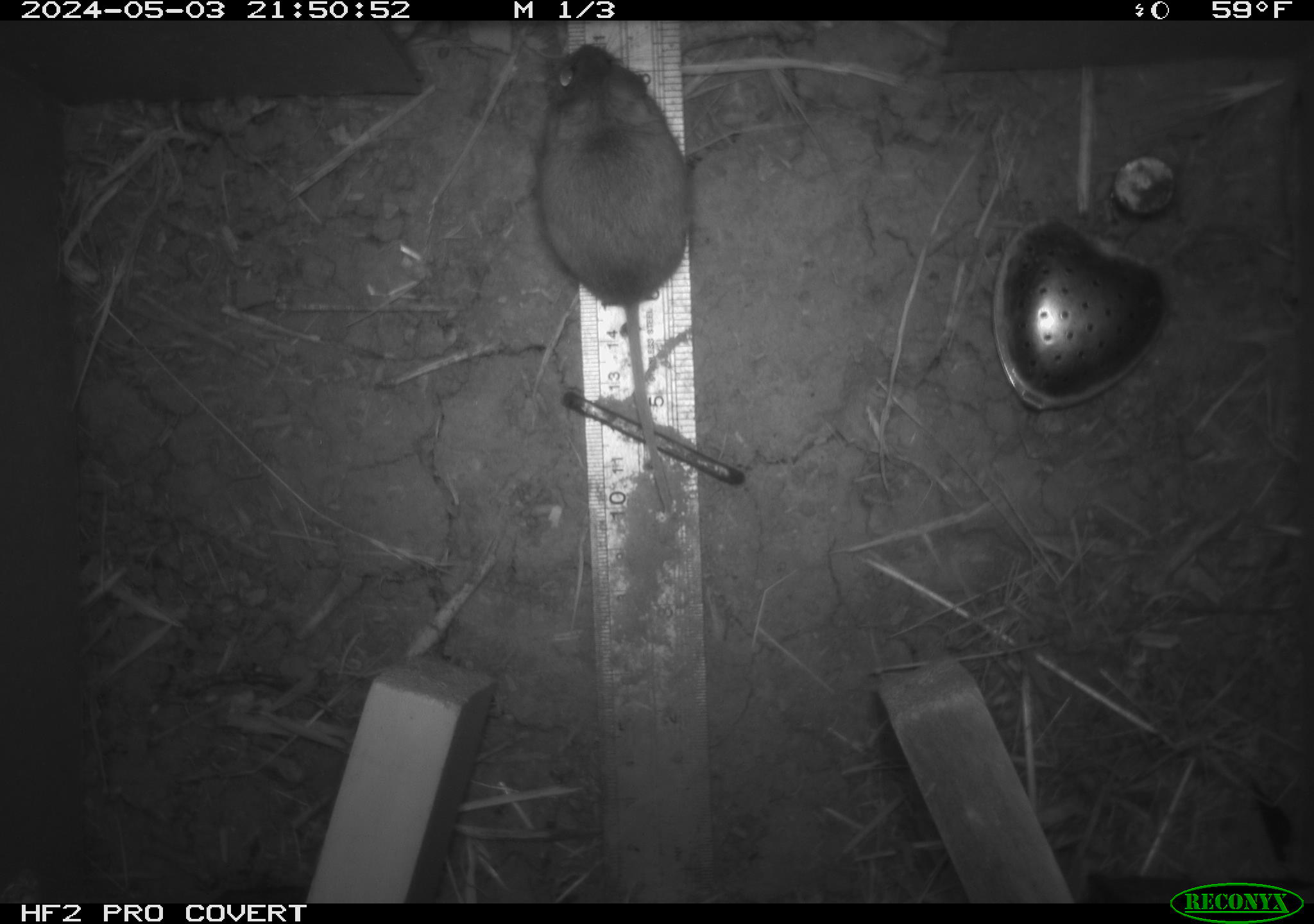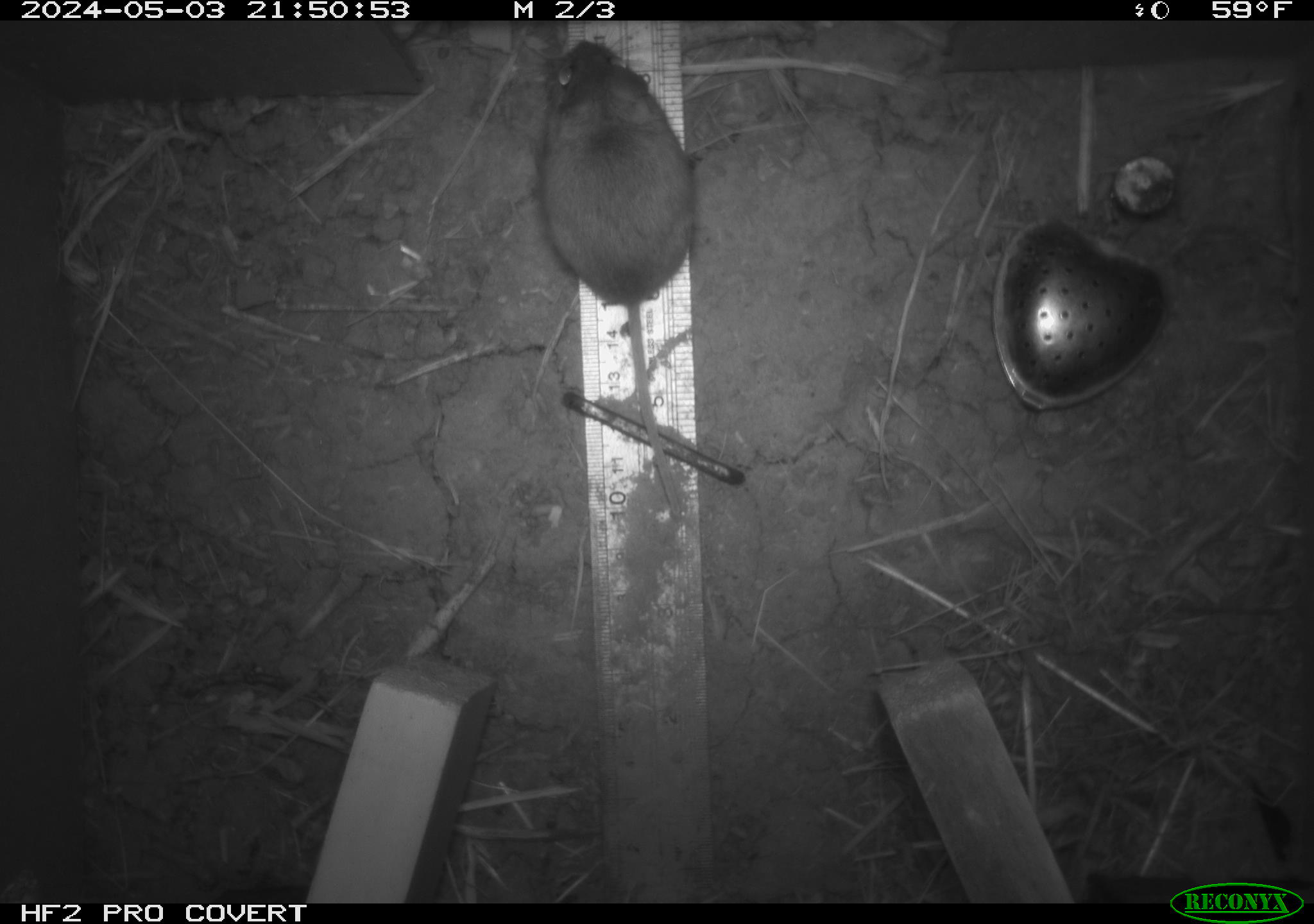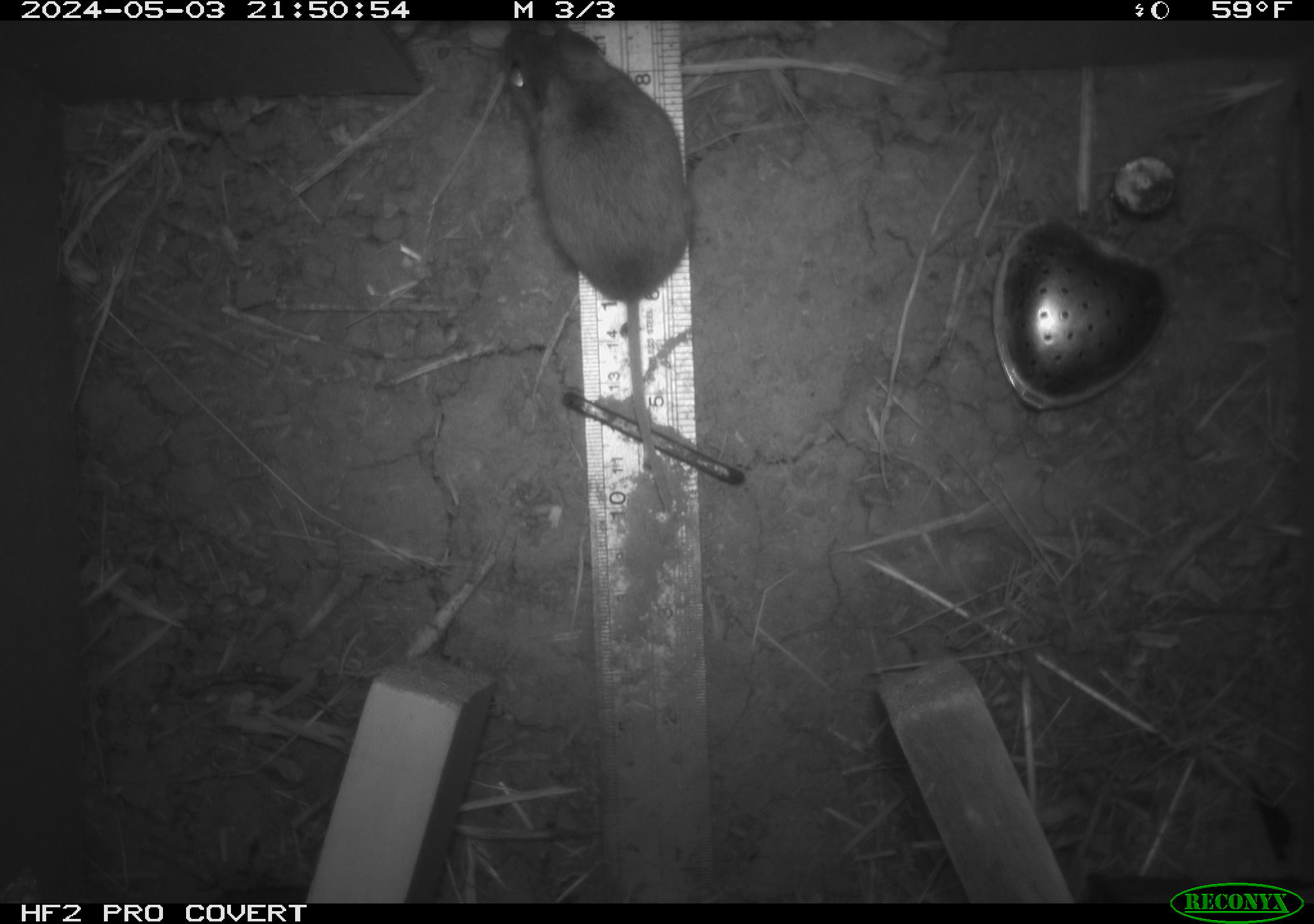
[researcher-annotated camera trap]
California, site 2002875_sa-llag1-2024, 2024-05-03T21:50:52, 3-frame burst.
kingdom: Animalia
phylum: Chordata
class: Mammalia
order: Rodentia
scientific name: Rodentia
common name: mouse species